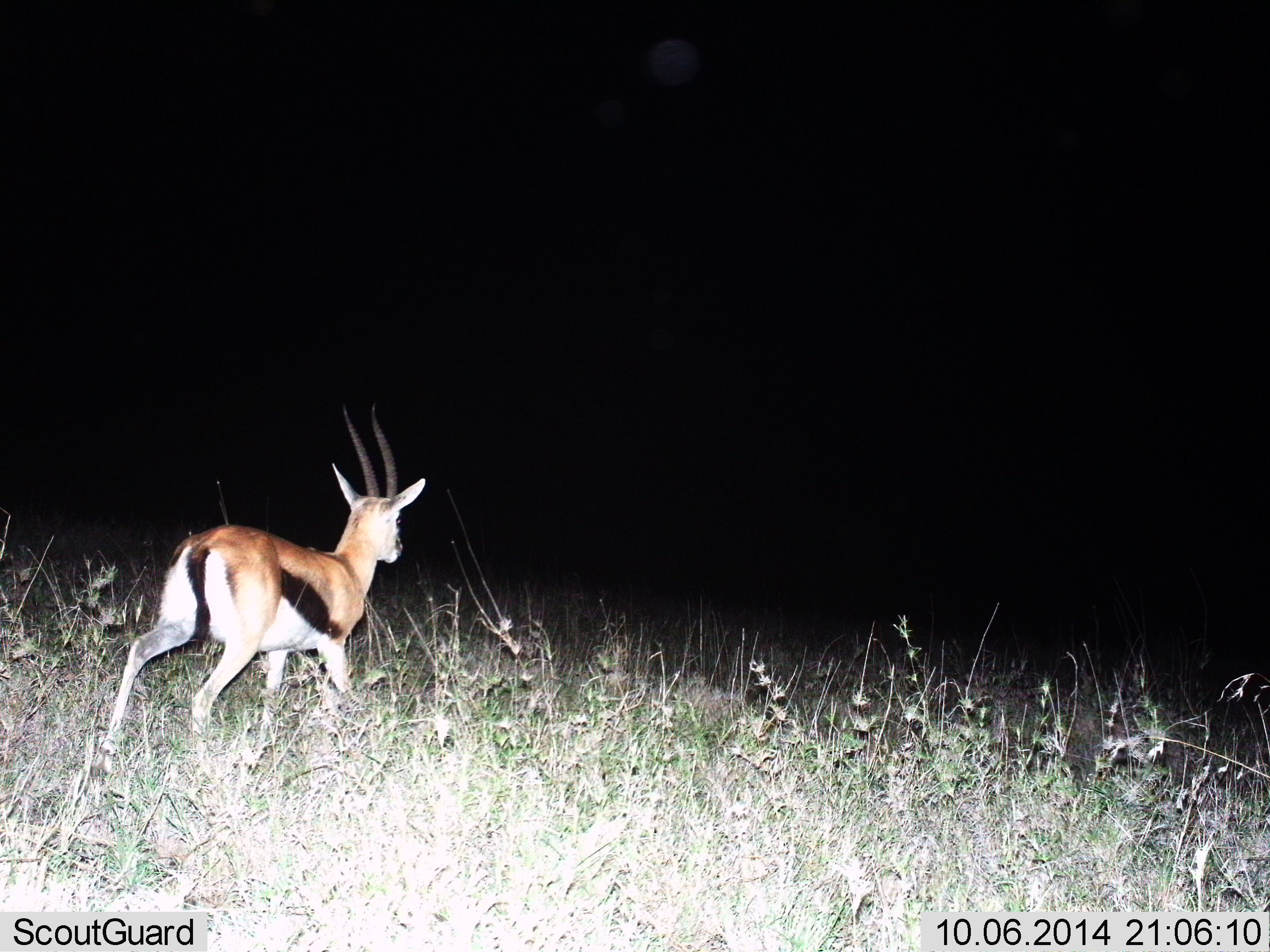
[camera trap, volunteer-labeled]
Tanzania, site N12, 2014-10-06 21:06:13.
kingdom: Animalia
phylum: Chordata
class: Mammalia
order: Artiodactyla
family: Bovidae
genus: Eudorcas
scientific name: Eudorcas thomsonii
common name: thomson's gazelle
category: gazellethomsons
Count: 1.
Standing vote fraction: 30%.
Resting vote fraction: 0%.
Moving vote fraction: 70%.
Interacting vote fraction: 0%.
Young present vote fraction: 0%.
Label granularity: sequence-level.